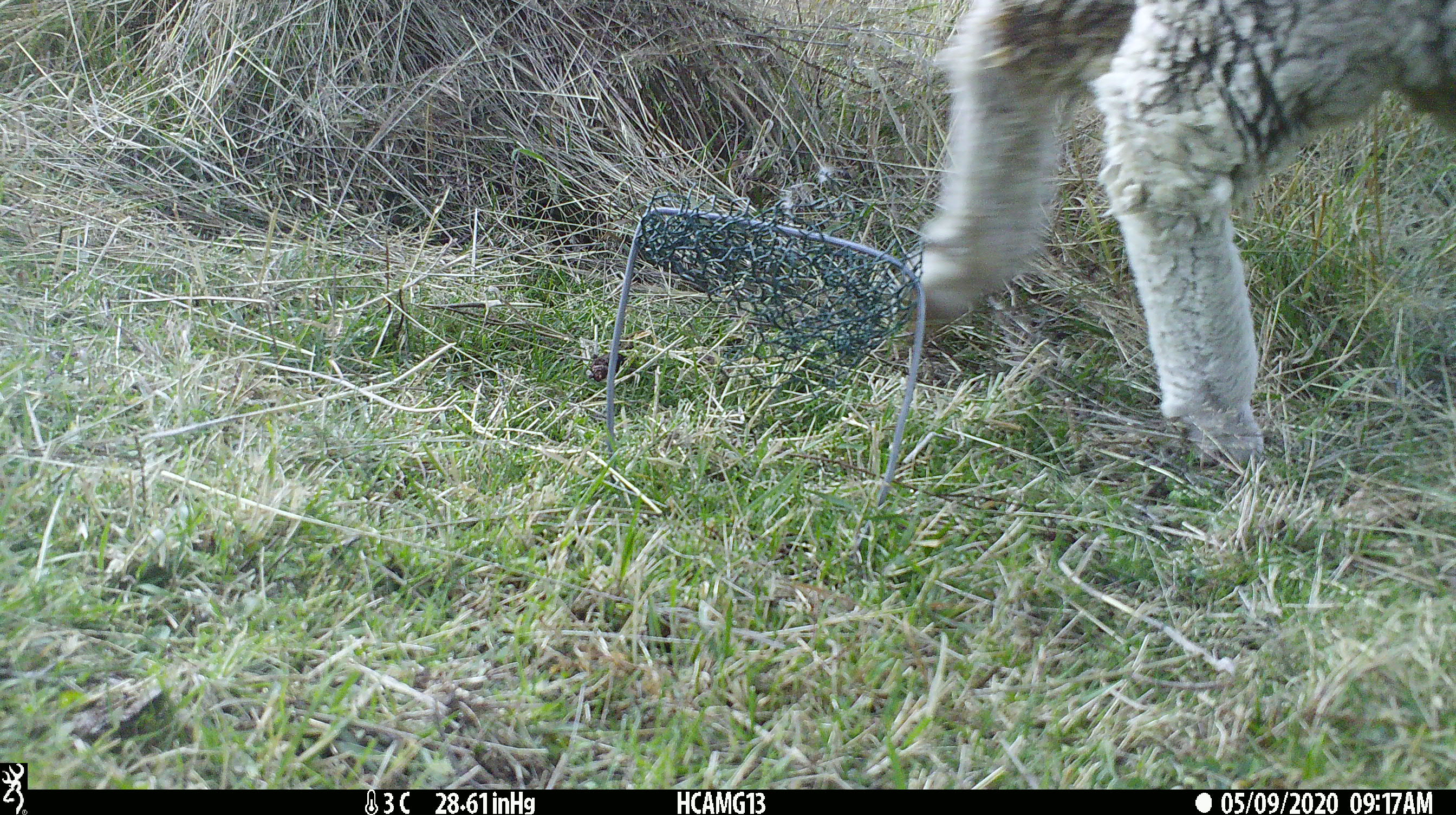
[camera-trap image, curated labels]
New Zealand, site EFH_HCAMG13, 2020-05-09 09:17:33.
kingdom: Animalia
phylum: Chordata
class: Mammalia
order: Artiodactyla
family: Bovidae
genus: Ovis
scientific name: Ovis aries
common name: domestic sheep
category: sheep